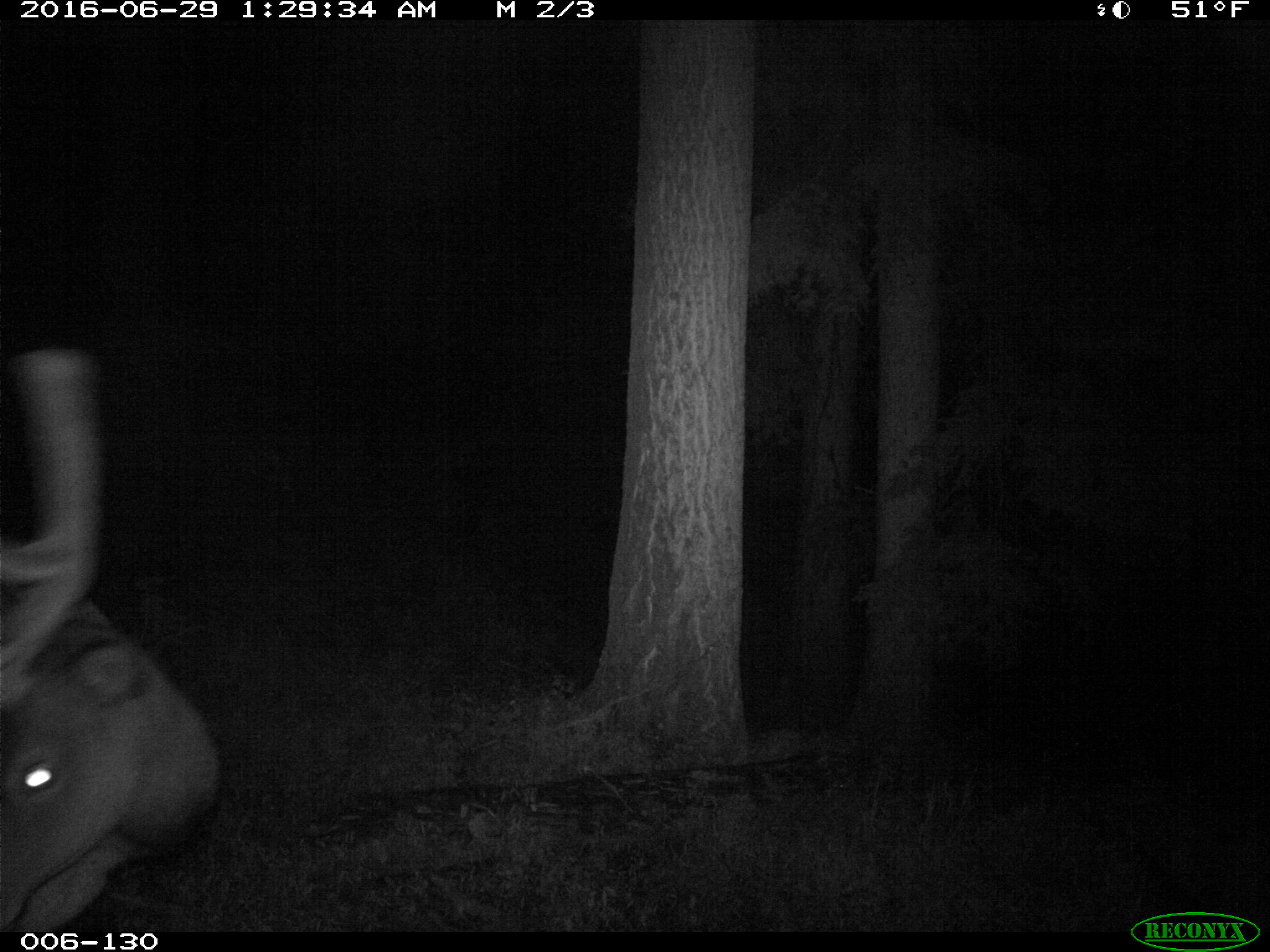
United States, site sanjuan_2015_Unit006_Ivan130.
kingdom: Animalia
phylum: Chordata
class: Mammalia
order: Artiodactyla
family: Cervidae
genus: Cervus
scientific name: Cervus elaphus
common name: red deer